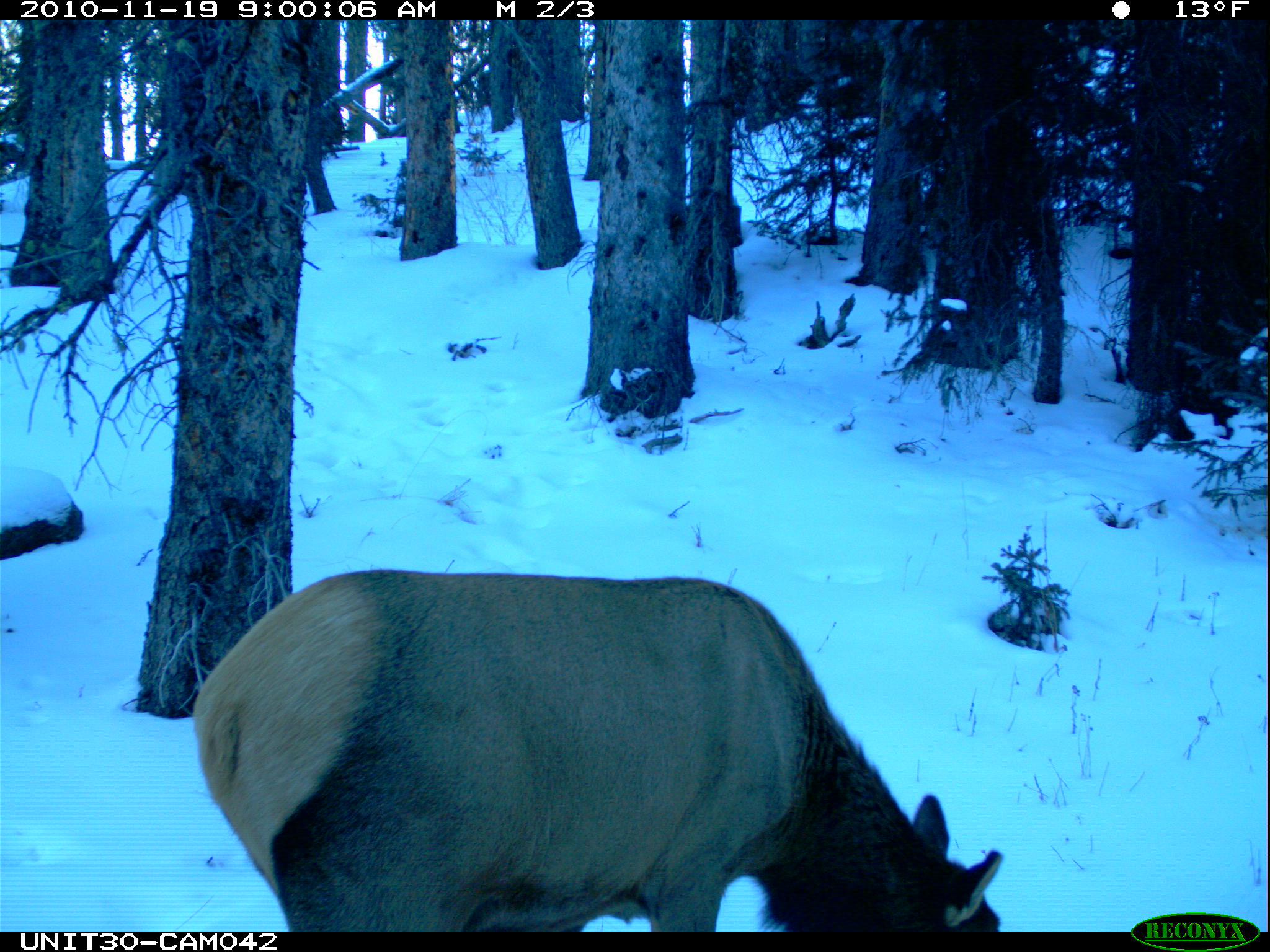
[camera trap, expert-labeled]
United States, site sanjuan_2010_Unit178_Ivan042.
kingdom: Animalia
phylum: Chordata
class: Mammalia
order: Artiodactyla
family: Cervidae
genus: Cervus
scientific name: Cervus elaphus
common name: red deer